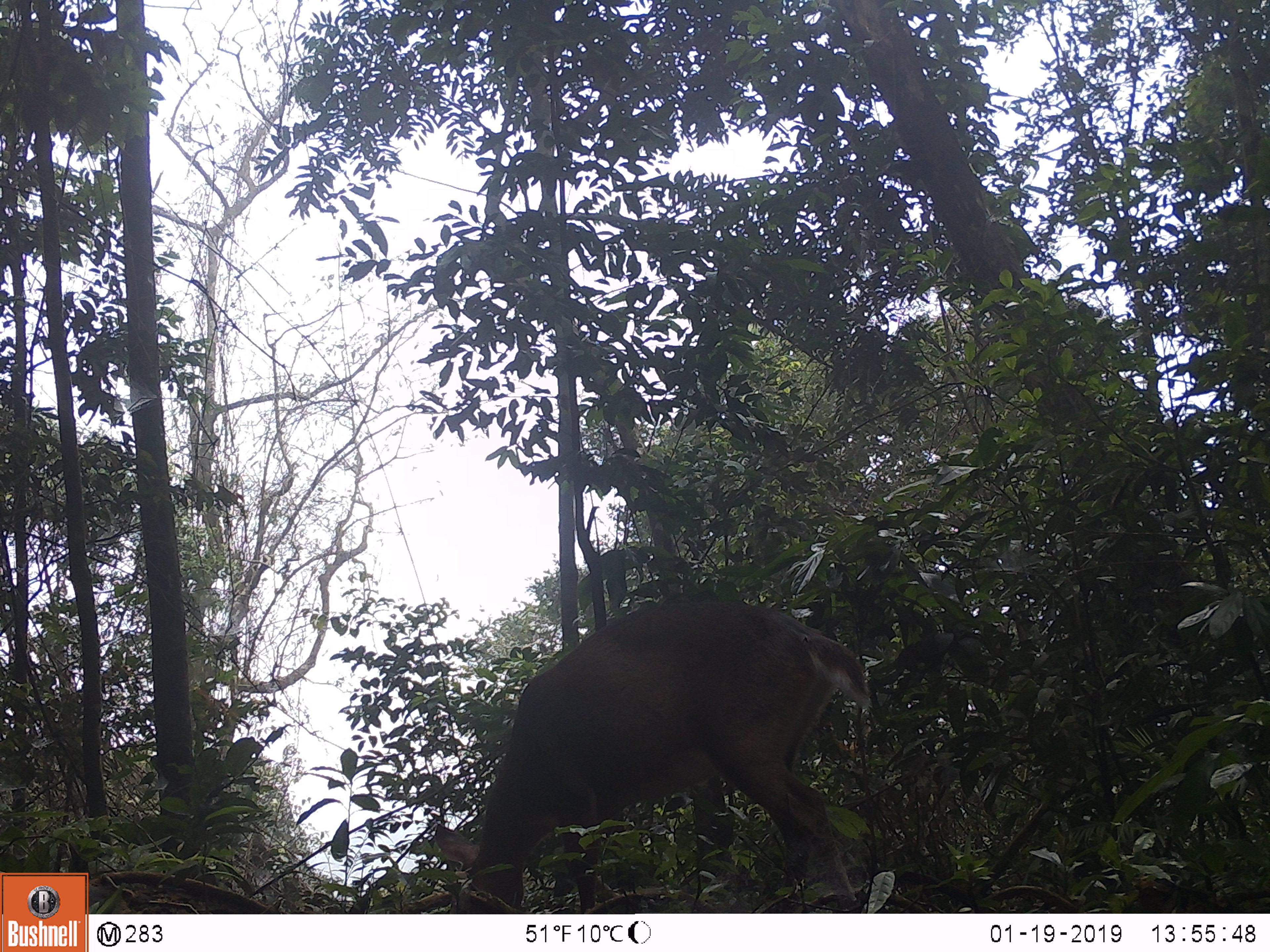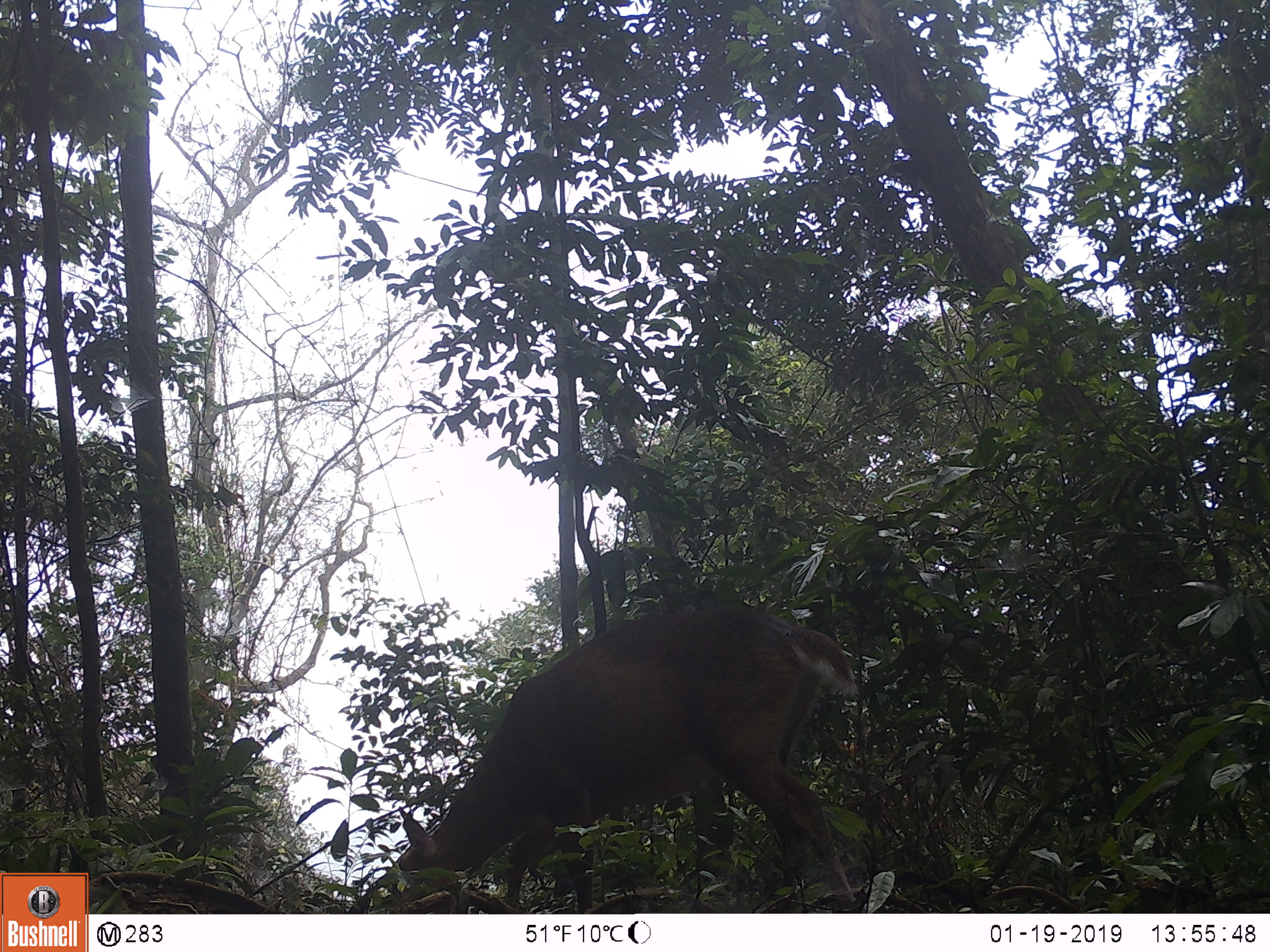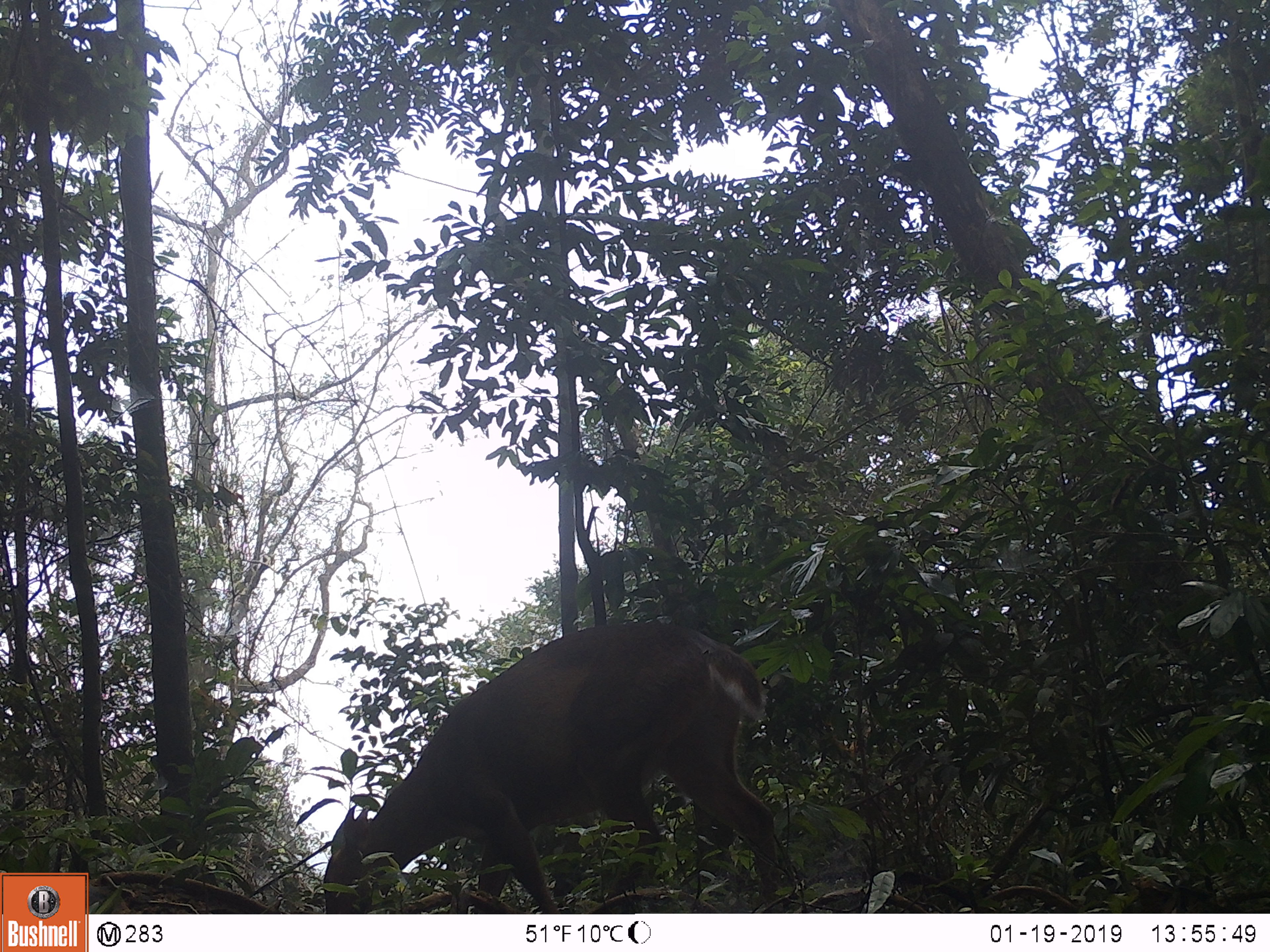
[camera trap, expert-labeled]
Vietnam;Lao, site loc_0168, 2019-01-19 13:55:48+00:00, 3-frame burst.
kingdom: Animalia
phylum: Chordata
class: Mammalia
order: Artiodactyla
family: Cervidae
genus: Muntiacus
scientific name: Muntiacus vuquangensis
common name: large-antlered muntjac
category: large antlered muntjac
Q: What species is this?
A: Large antlered muntjac (large-antlered muntjac) (Muntiacus vuquangensis).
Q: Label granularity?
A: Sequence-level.